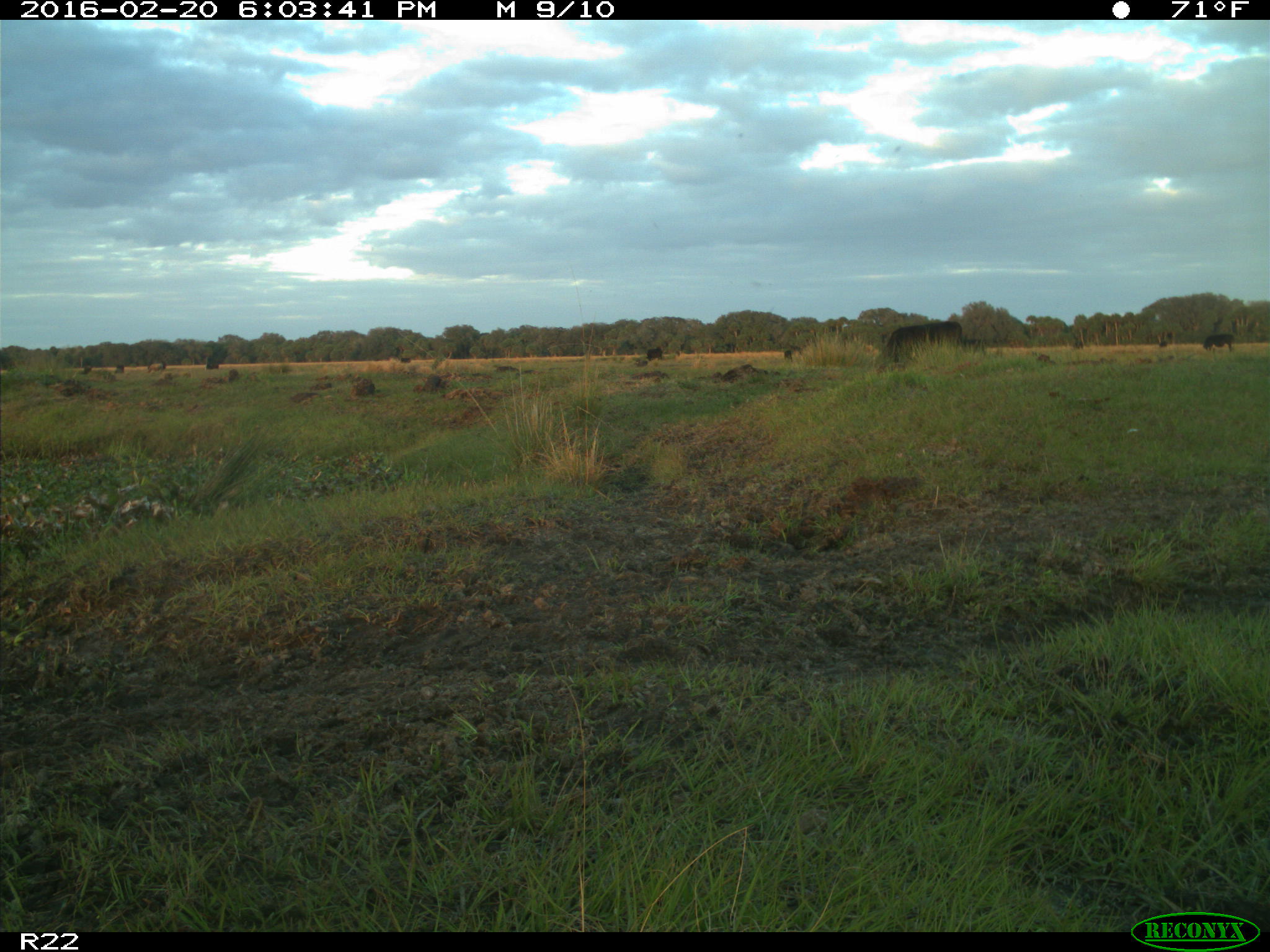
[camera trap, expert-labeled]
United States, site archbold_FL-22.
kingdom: Animalia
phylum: Chordata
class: Mammalia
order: Artiodactyla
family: Bovidae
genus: Bos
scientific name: Bos taurus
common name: domestic cow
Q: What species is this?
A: Bos taurus (domestic cow).